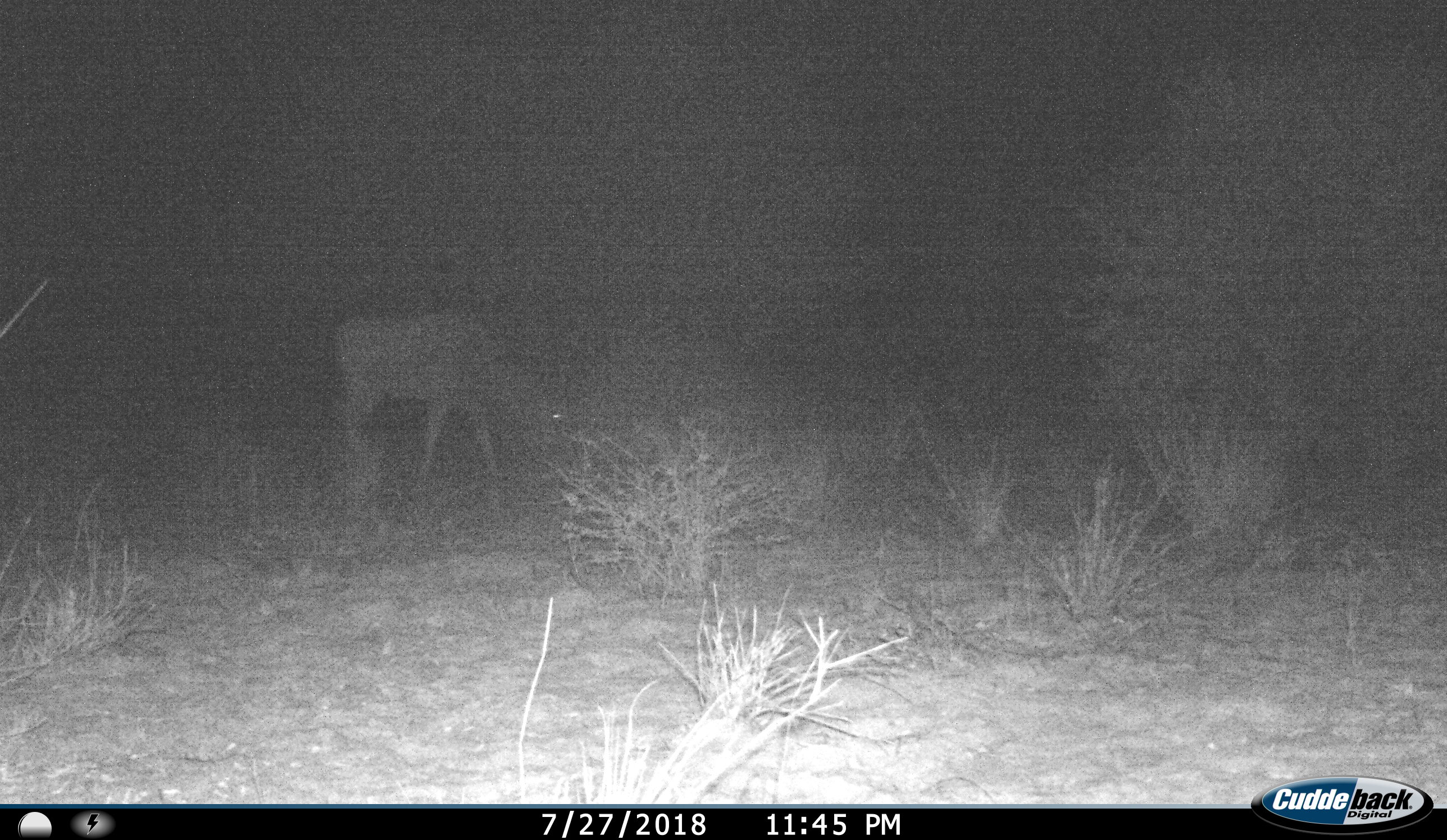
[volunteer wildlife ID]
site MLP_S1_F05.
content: unidentified animal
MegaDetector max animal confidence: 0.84